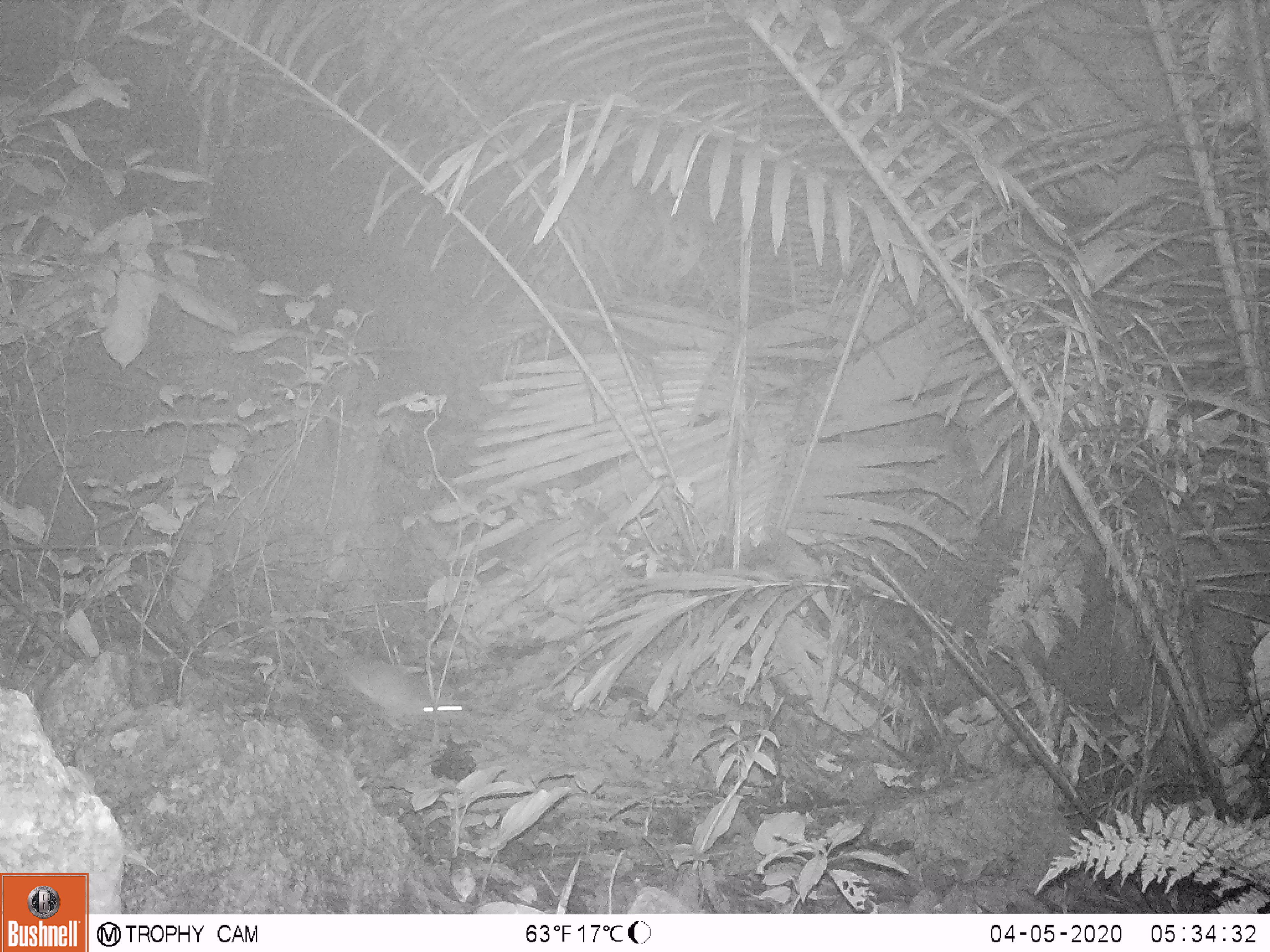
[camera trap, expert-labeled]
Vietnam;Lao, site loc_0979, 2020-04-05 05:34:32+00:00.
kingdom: Animalia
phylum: Chordata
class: Mammalia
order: Rodentia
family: Muridae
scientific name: Muridae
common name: old-world mice and rats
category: unidentified murid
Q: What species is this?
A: Unidentified murid (old-world mice and rats) (Muridae).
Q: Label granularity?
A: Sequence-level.